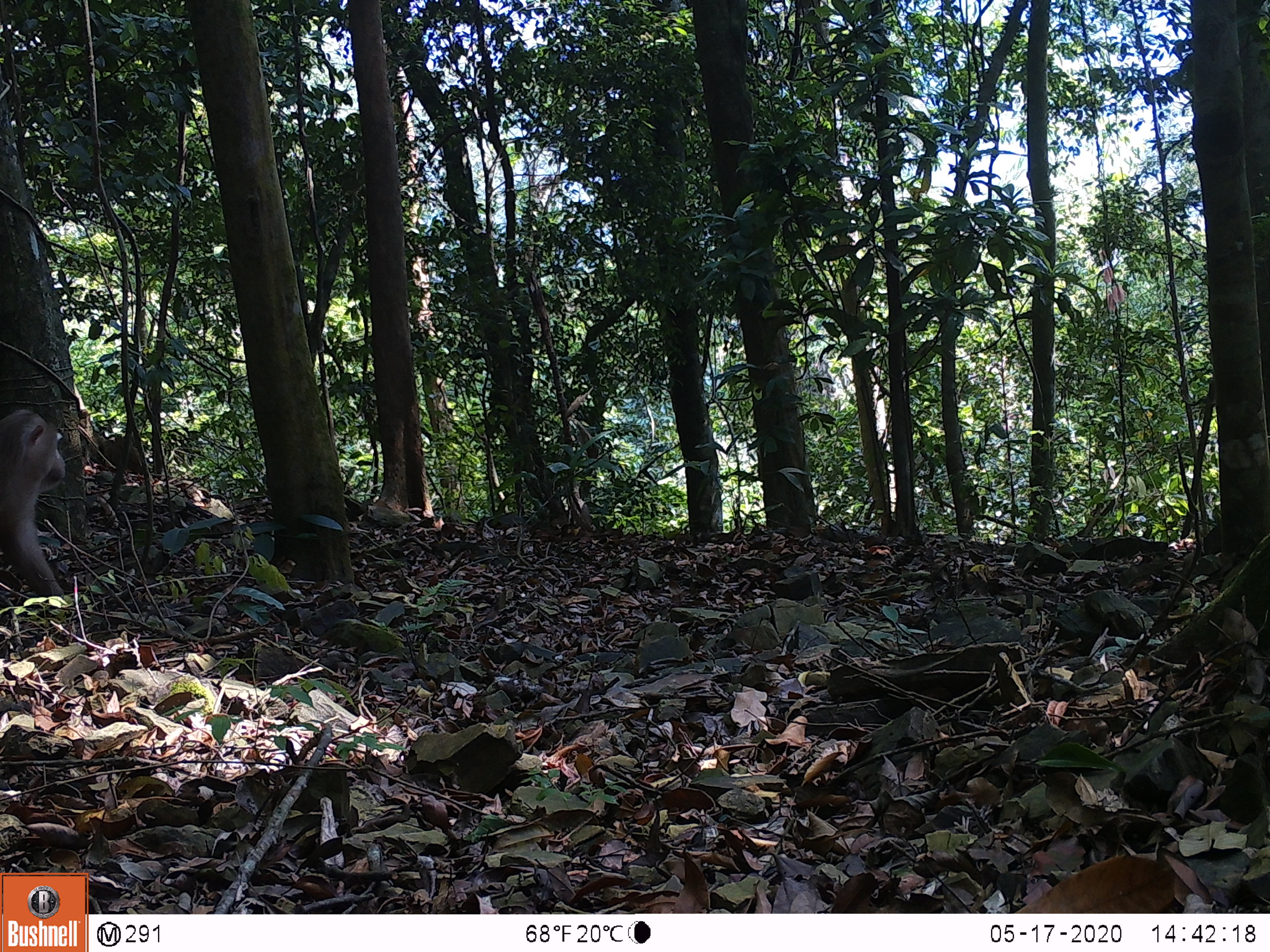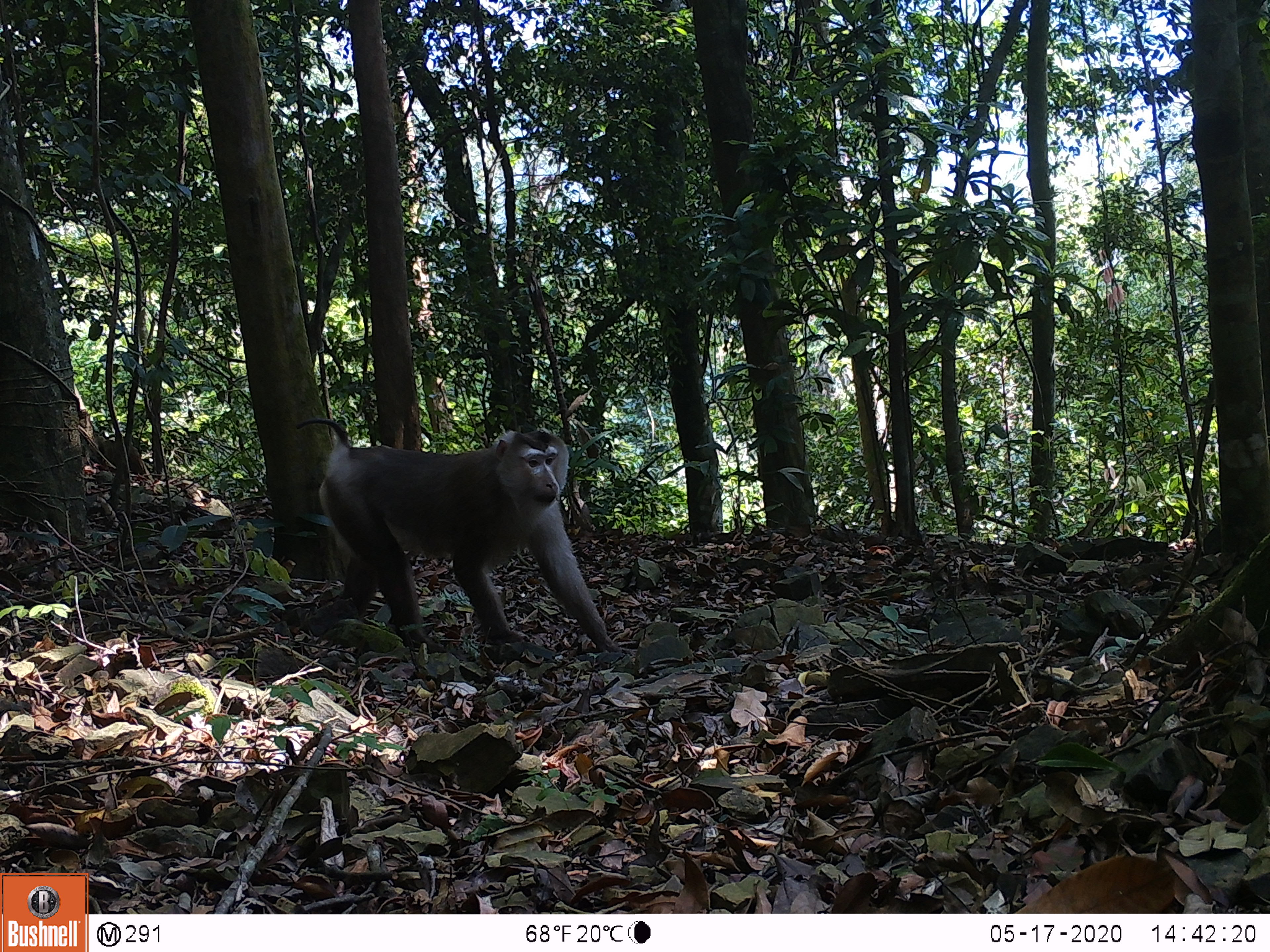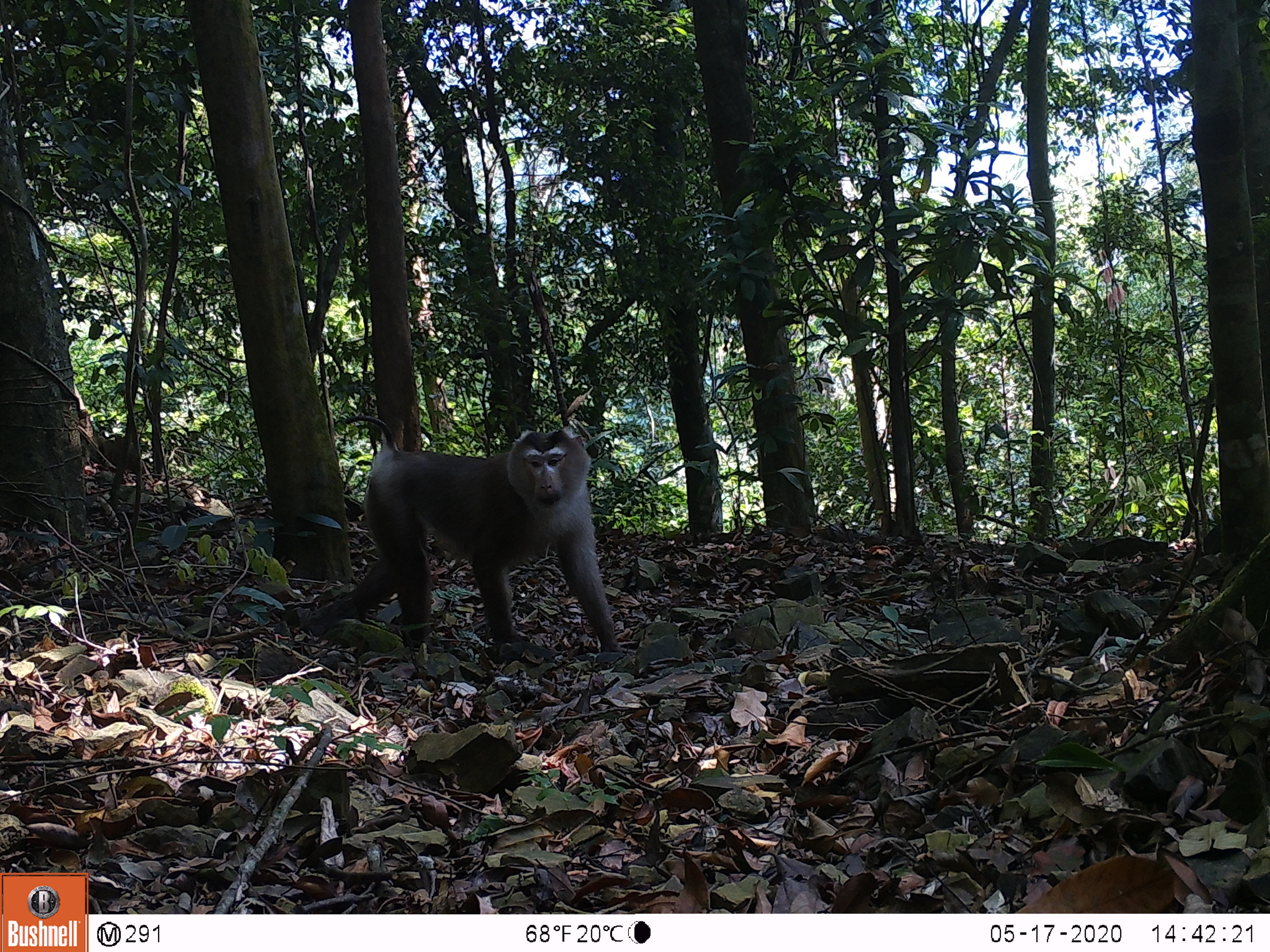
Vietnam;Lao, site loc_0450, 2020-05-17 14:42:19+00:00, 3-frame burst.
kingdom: Animalia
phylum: Chordata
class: Mammalia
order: Primates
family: Cercopithecidae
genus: Macaca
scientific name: Macaca nemestrina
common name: pig-tailed macaque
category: pig tailed macaque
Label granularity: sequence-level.